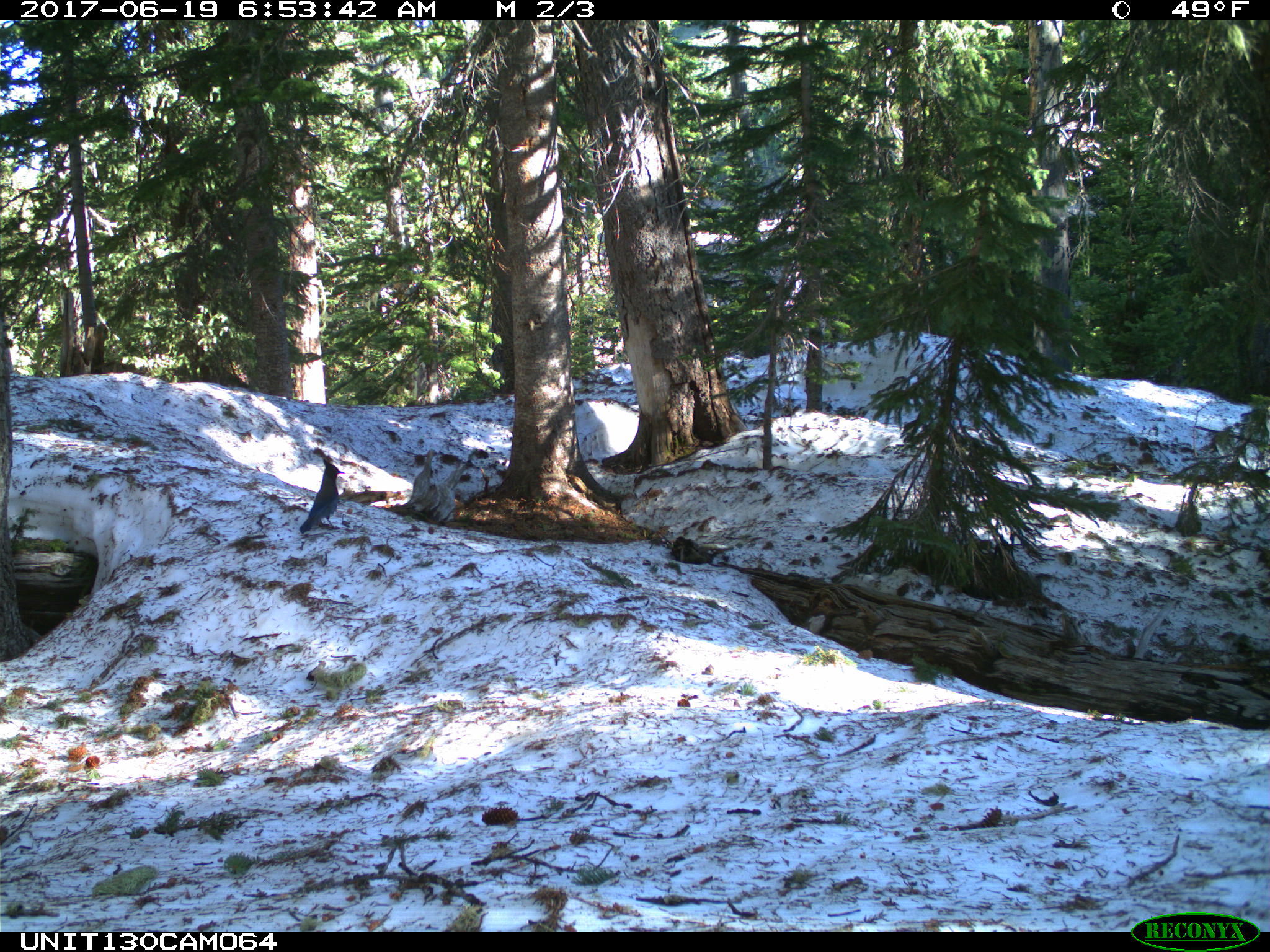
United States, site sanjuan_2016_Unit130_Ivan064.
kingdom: Animalia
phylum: Chordata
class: Aves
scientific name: Aves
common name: birds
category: unidentified bird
Unidentified bird (birds) (Aves).